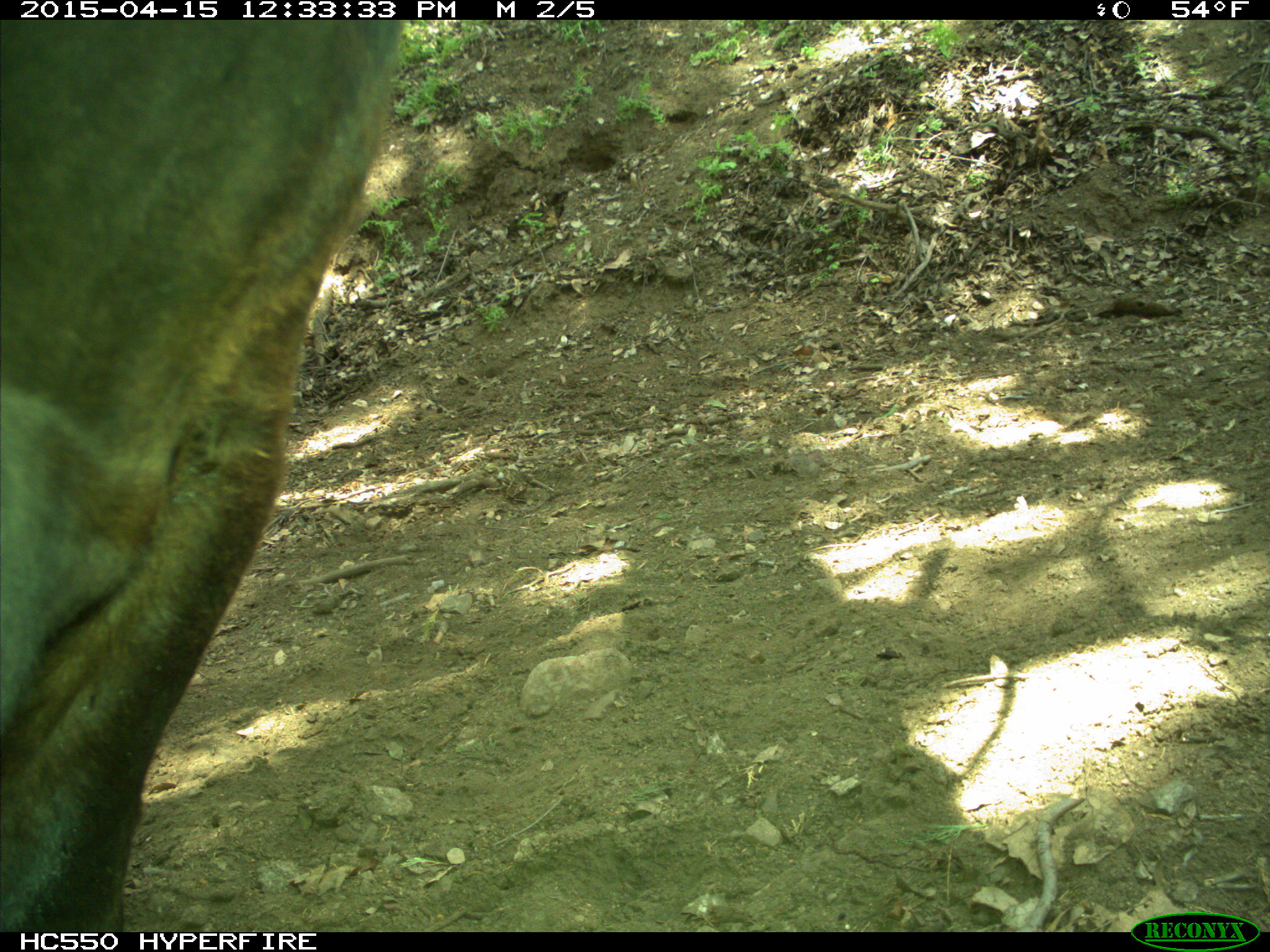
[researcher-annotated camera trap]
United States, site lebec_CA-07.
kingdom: Animalia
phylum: Chordata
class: Mammalia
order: Artiodactyla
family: Bovidae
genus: Bos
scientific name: Bos taurus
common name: domestic cow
Bos taurus (domestic cow).